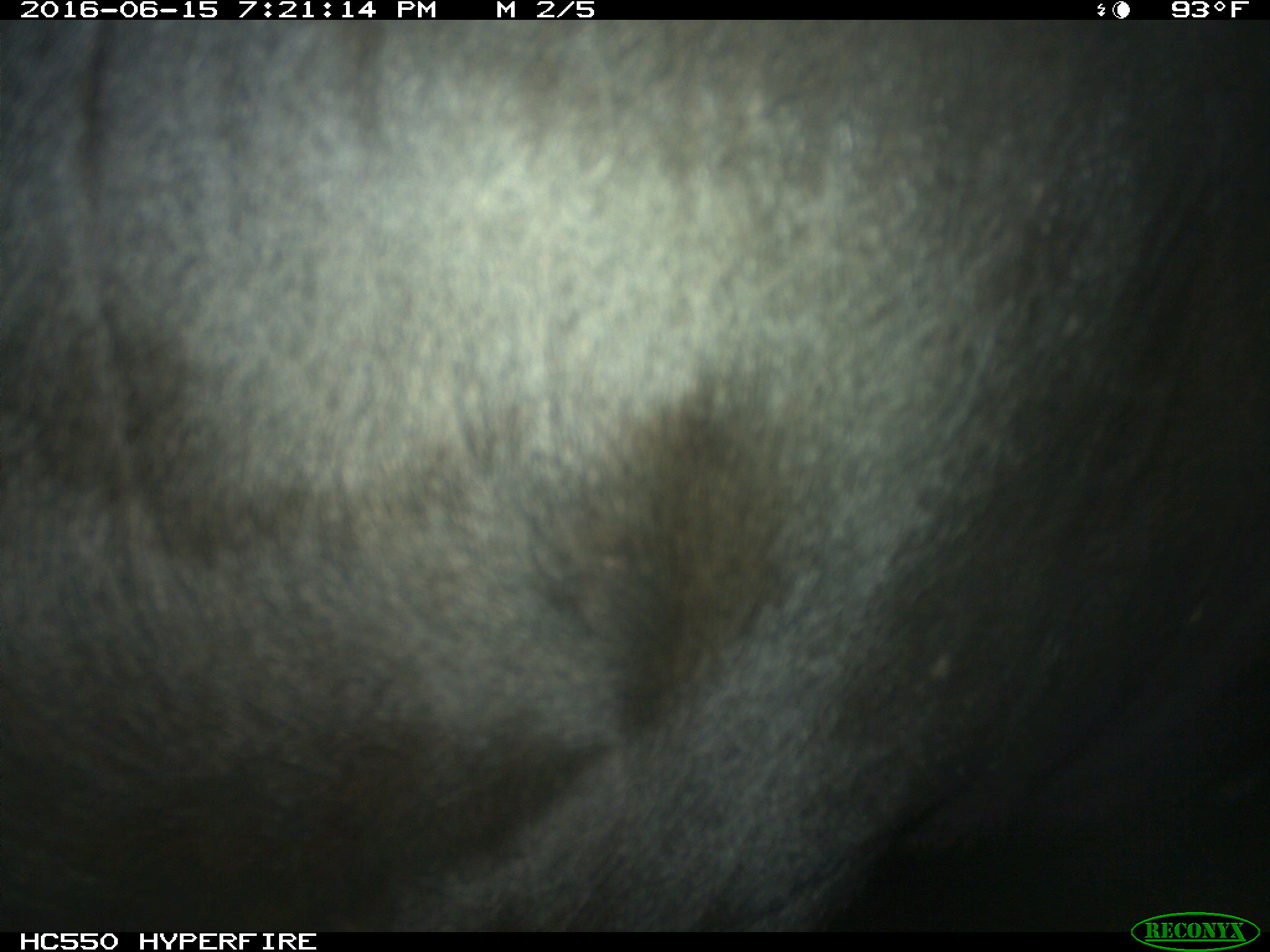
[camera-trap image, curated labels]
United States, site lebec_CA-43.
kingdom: Animalia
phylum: Chordata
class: Mammalia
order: Artiodactyla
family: Bovidae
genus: Bos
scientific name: Bos taurus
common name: domestic cow